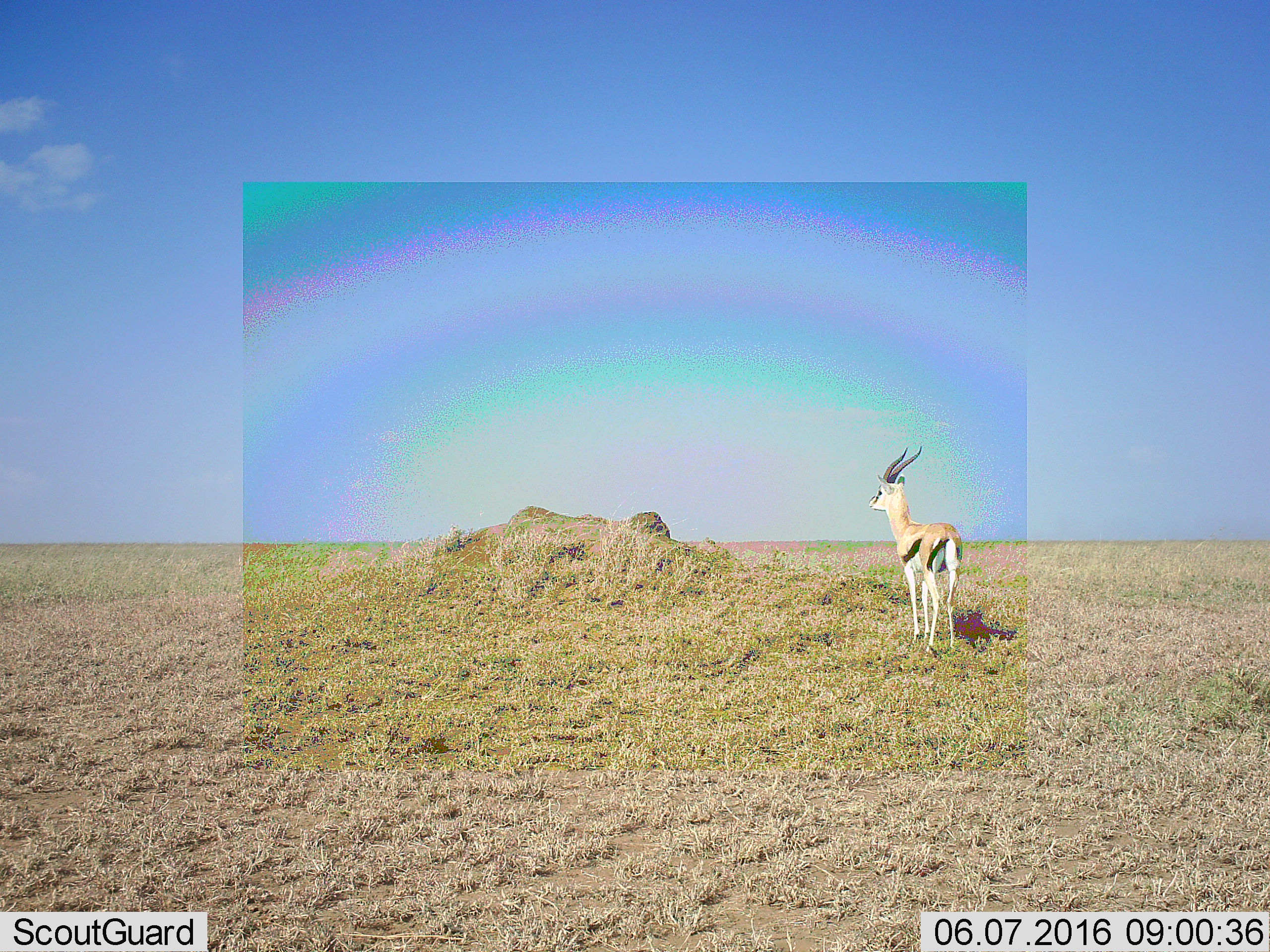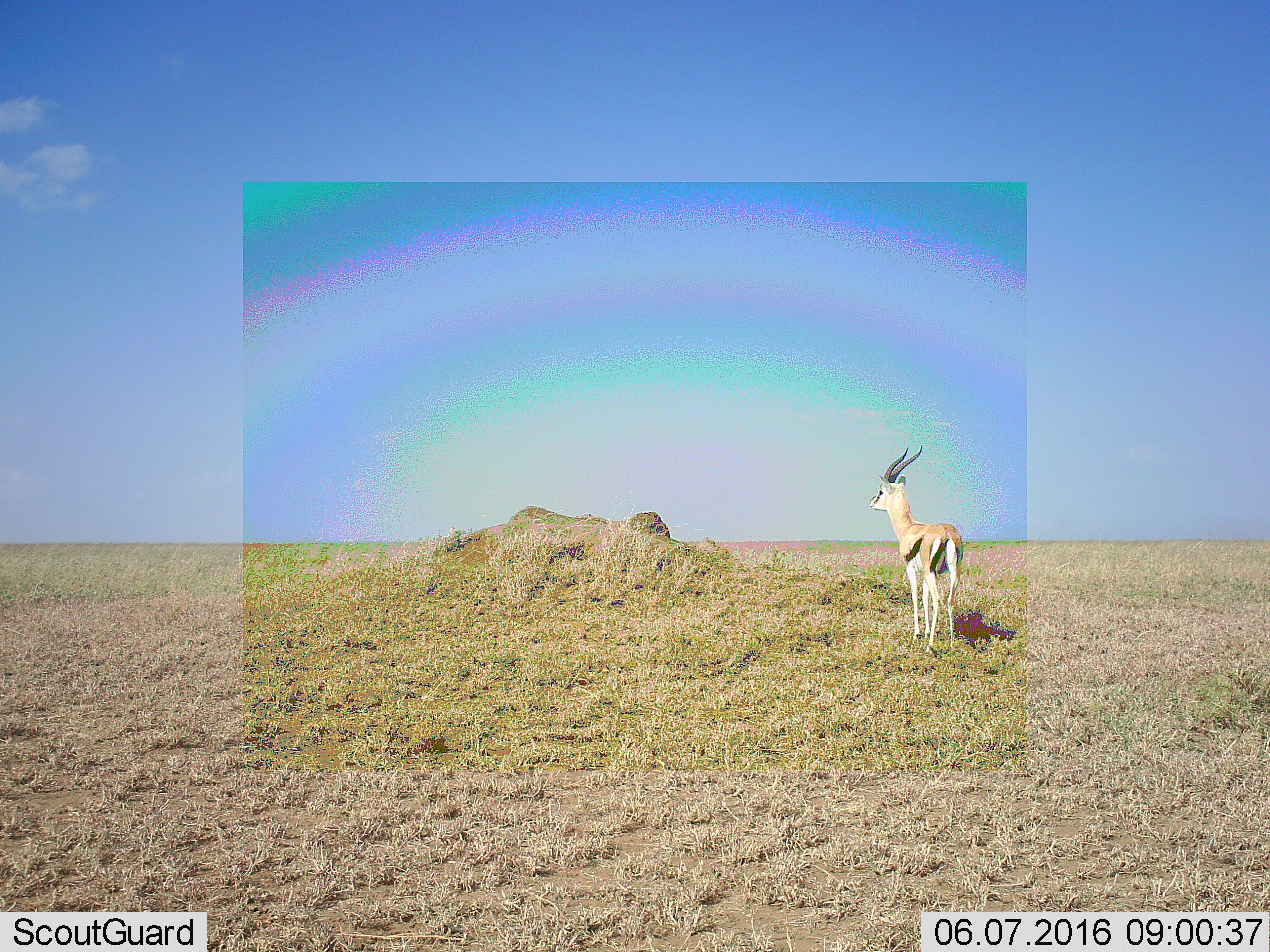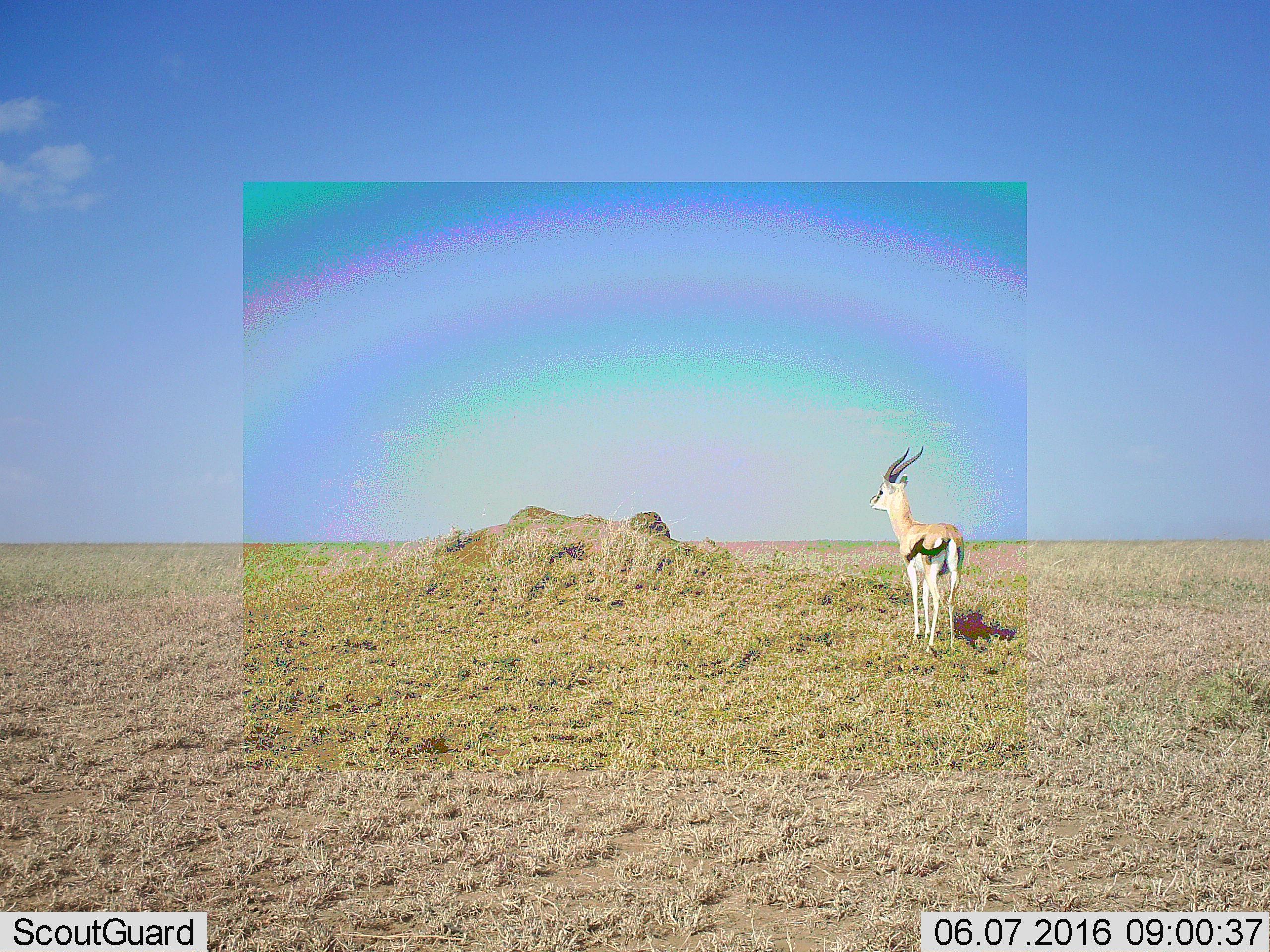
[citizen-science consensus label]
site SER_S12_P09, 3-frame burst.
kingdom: Animalia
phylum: Chordata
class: Mammalia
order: Artiodactyla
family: Bovidae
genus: Eudorcas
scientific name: Eudorcas thomsonii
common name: thomson's gazelle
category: gazellethomsons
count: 1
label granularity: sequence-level